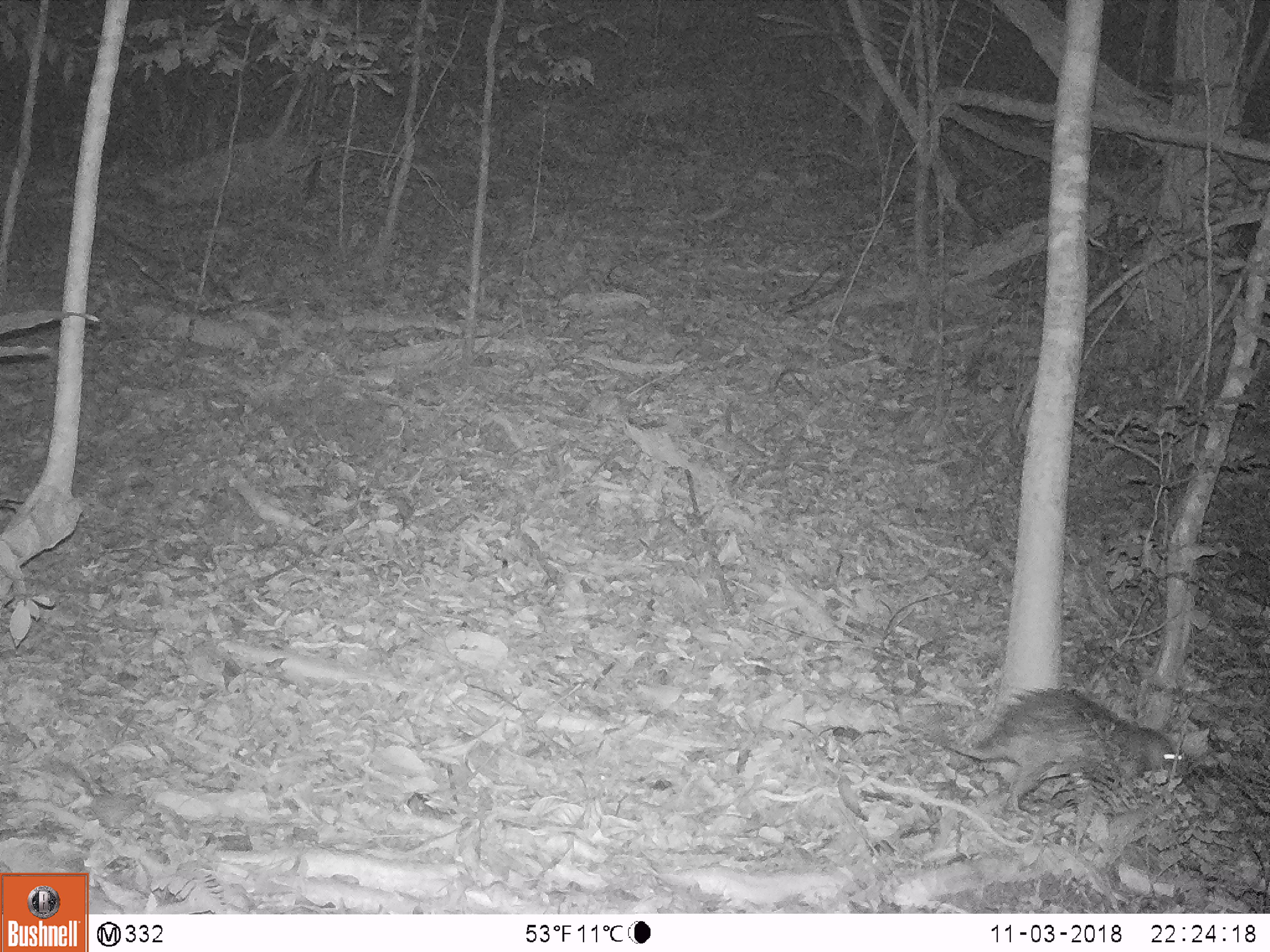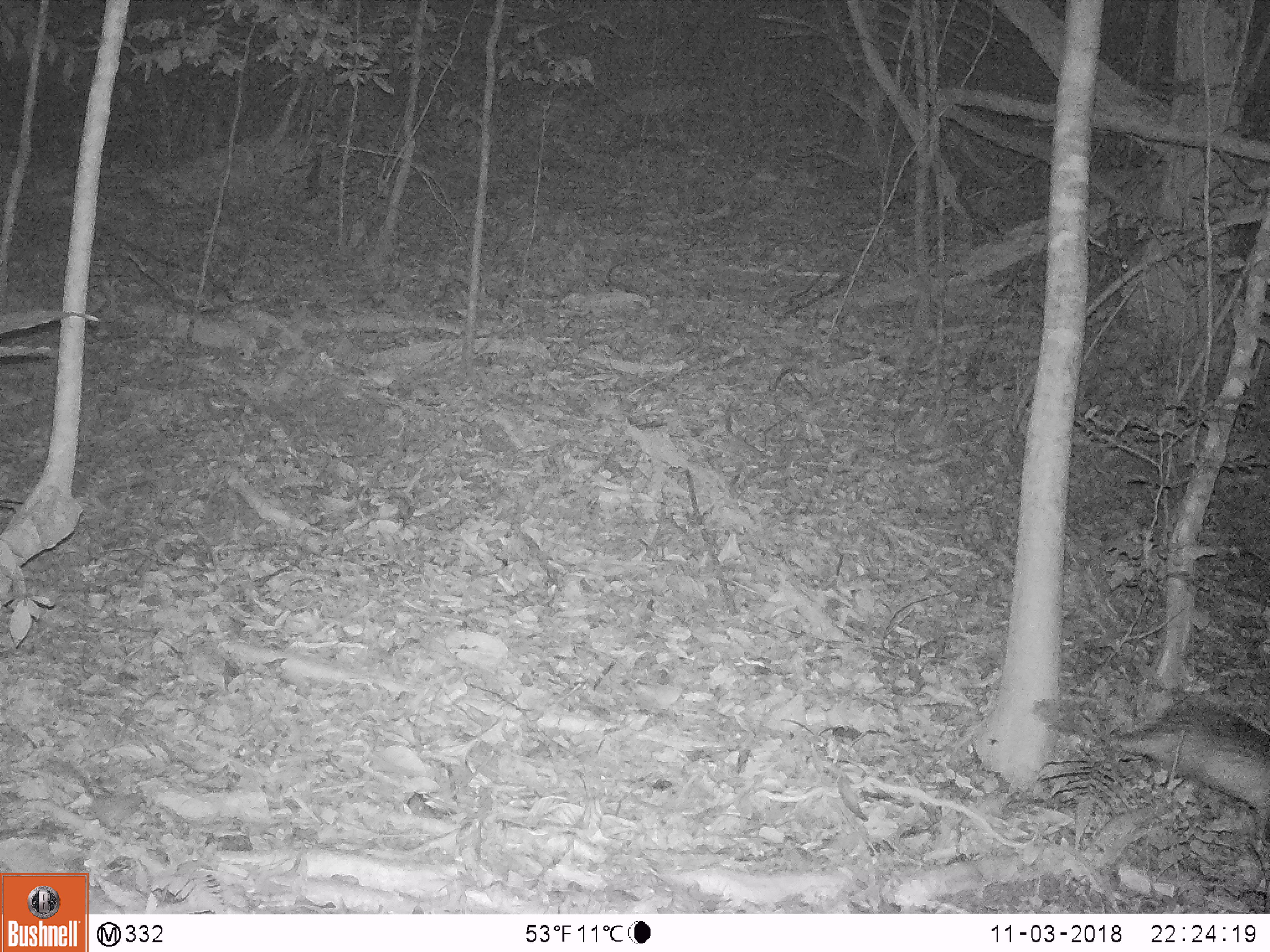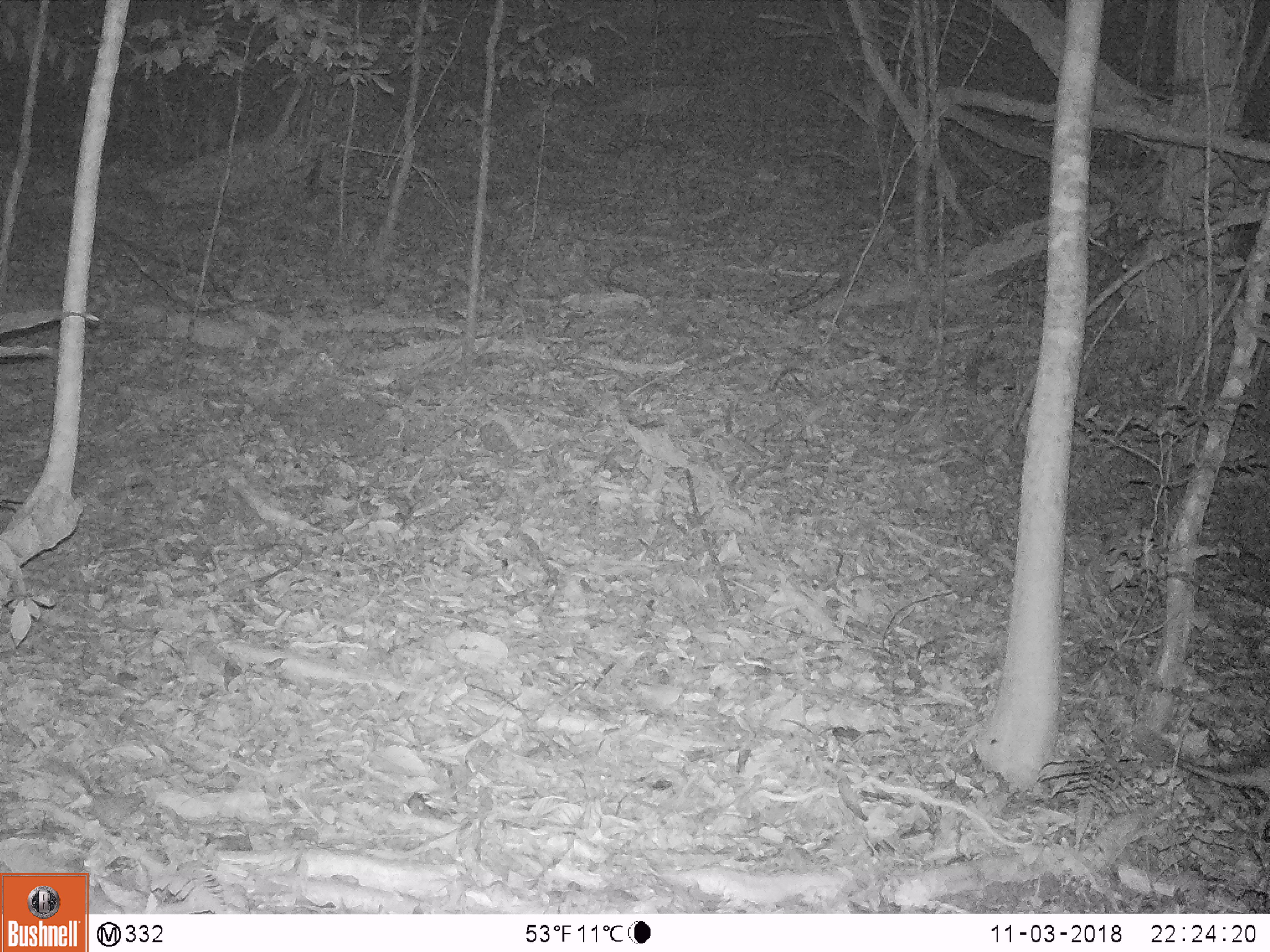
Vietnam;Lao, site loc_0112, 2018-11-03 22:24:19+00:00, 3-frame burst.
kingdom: Animalia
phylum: Chordata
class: Mammalia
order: Rodentia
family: Hystricidae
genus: Atherurus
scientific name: Atherurus macrourus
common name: asiatic brush-tailed porcupine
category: asiatic brush tailed porcupine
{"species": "asiatic brush tailed porcupine (asiatic brush-tailed porcupine) (Atherurus macrourus)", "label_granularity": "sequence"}